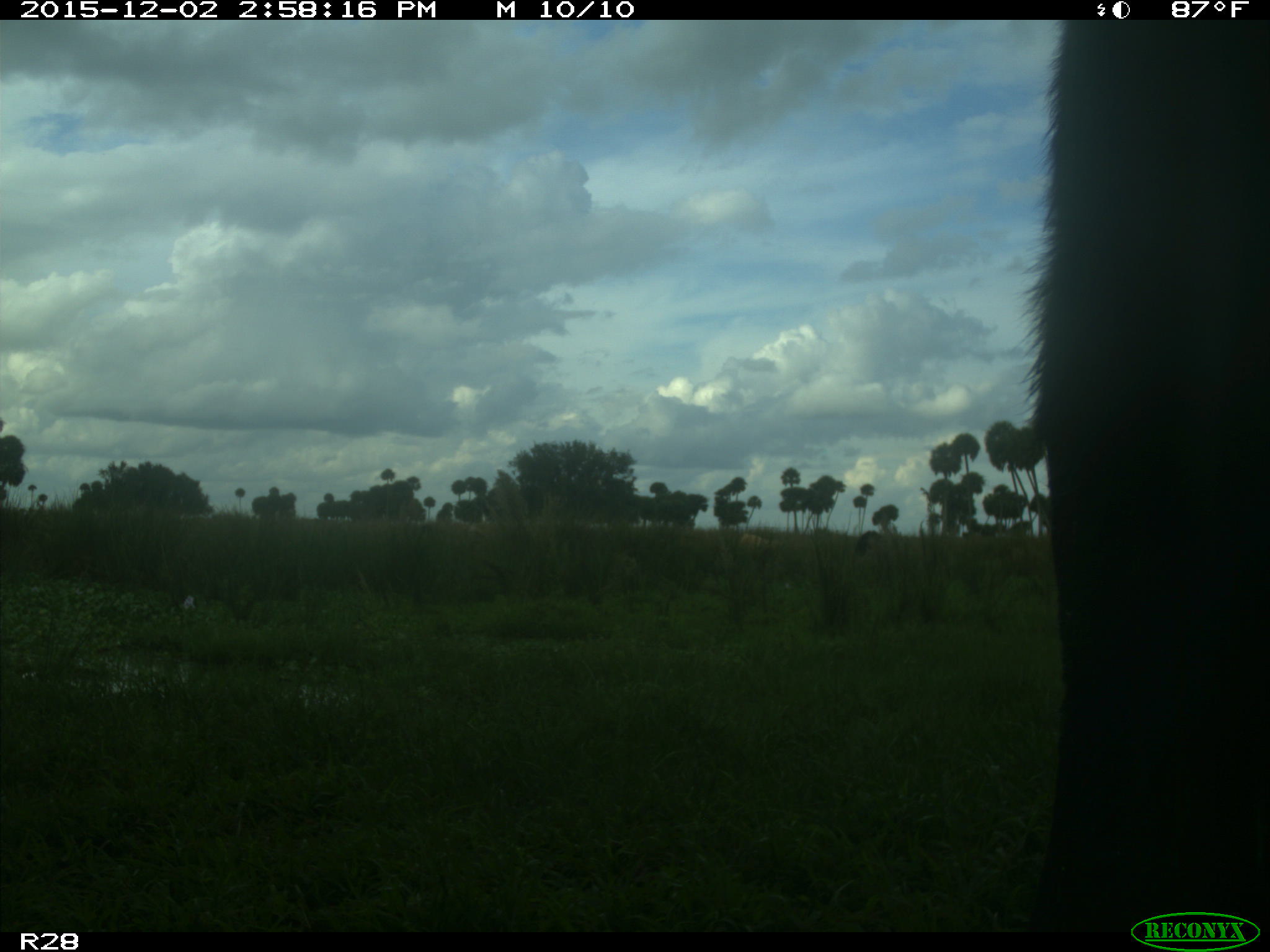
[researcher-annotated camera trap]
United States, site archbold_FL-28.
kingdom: Animalia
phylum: Chordata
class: Mammalia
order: Artiodactyla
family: Bovidae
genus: Bos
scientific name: Bos taurus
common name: domestic cow